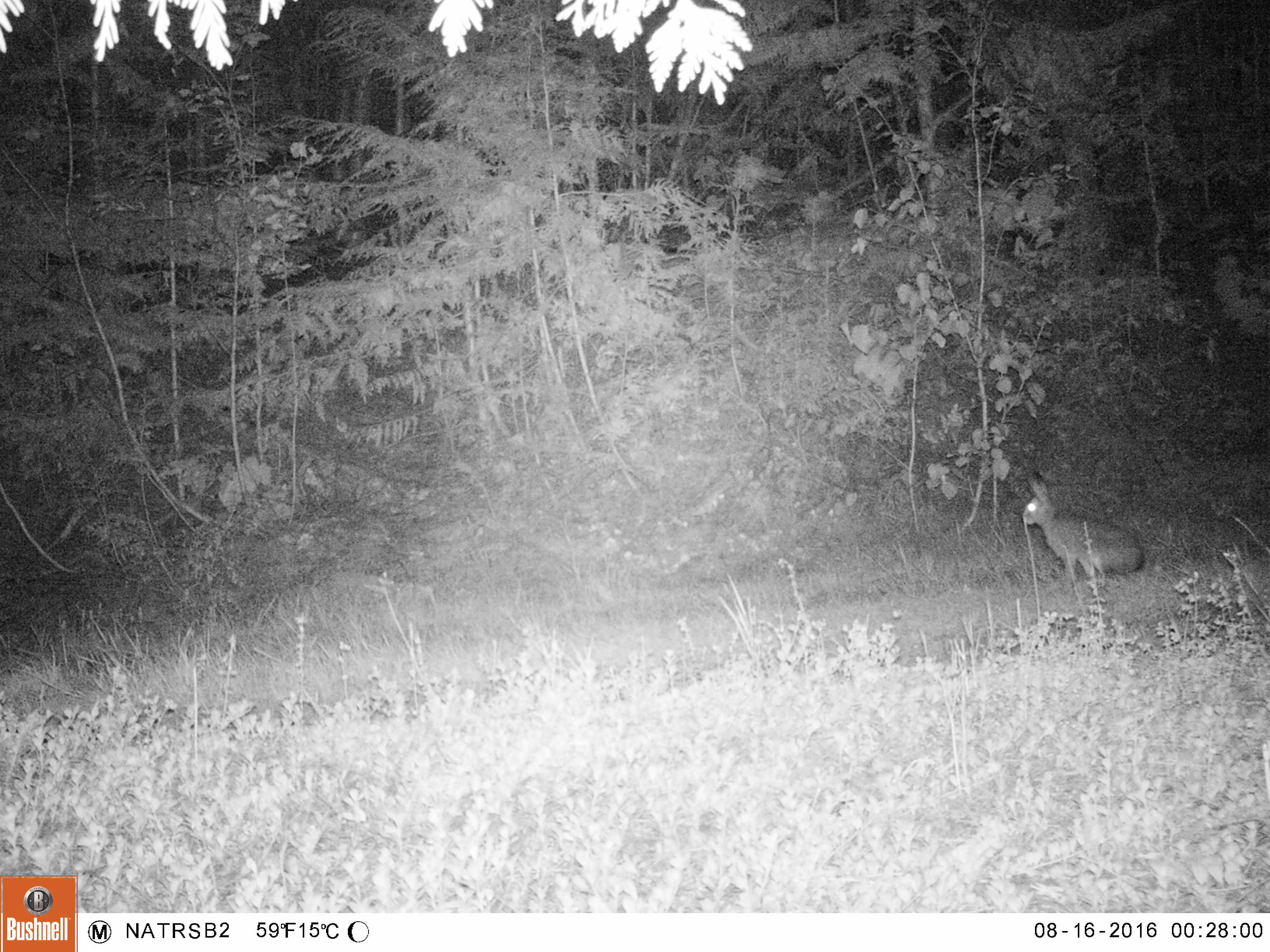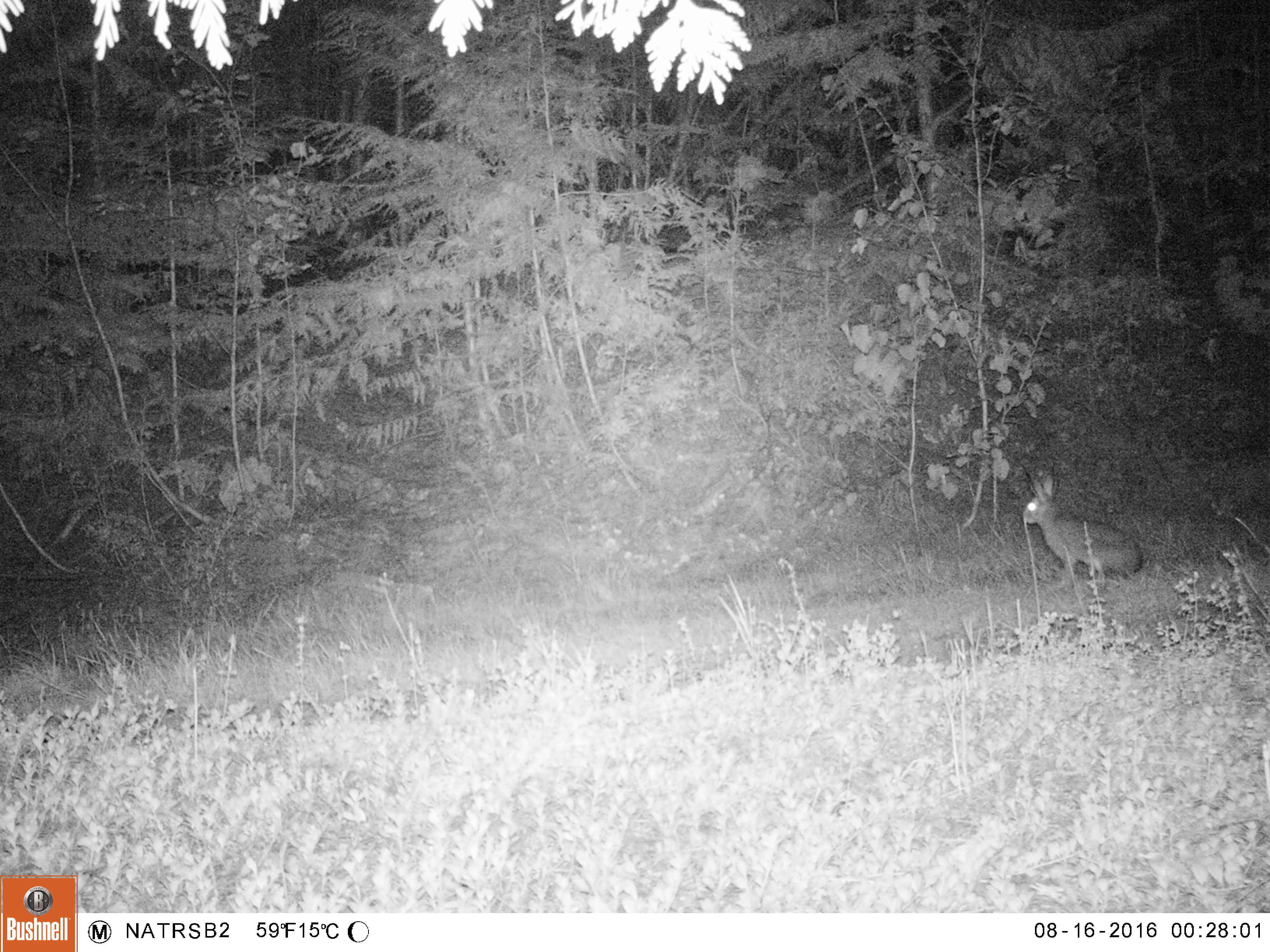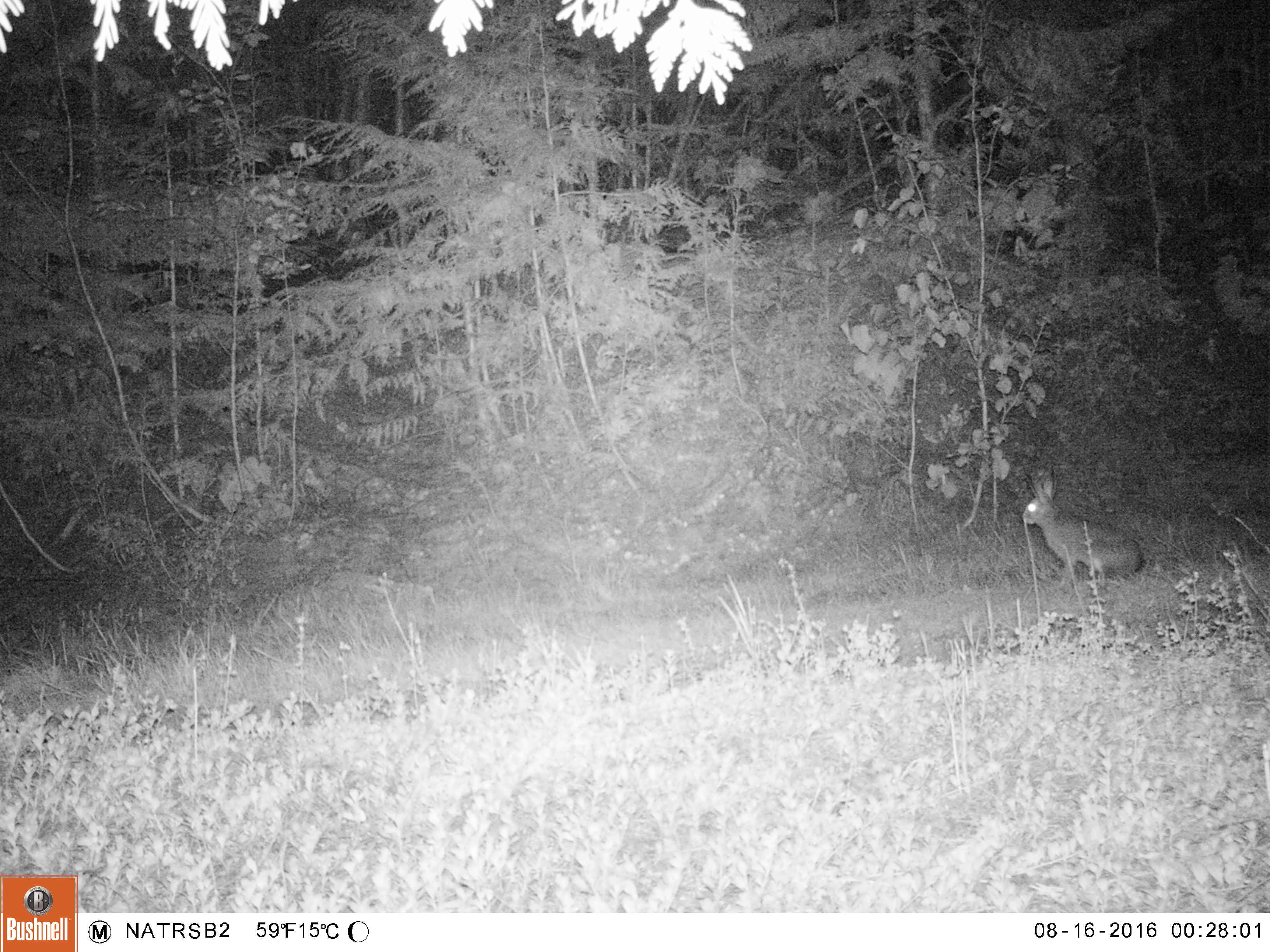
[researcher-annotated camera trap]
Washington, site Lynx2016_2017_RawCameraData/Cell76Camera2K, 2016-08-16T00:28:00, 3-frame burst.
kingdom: Animalia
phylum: Chordata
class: Mammalia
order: Lagomorpha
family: Leporidae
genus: Lepus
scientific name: Lepus americanus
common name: snowshoe hare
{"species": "Lepus americanus (snowshoe hare)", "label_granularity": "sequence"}